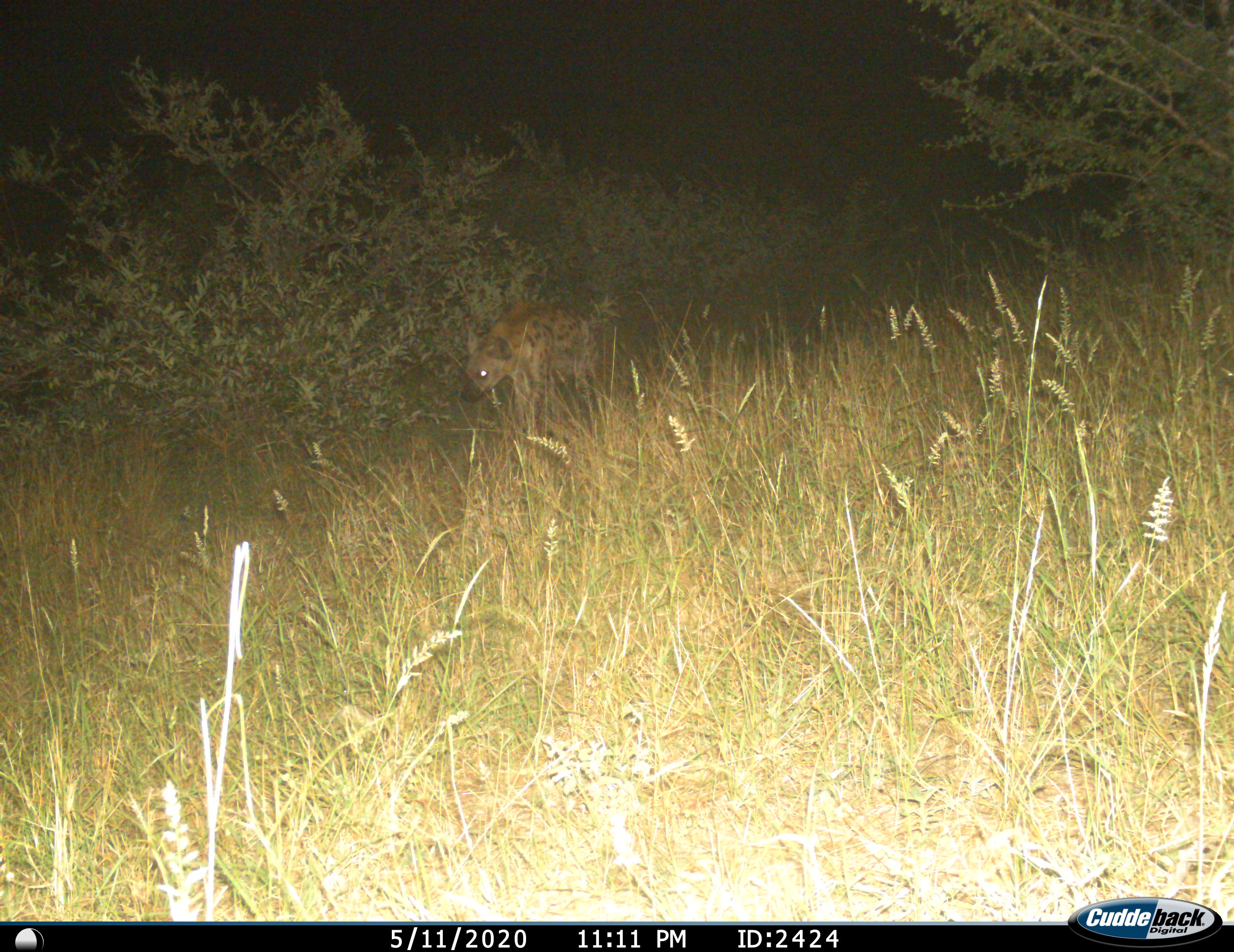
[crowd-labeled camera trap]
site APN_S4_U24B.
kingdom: Animalia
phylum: Chordata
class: Mammalia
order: Carnivora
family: Hyaenidae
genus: Crocuta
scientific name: Crocuta crocuta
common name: spotted hyena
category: hyenaspotted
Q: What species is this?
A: Hyenaspotted (spotted hyena) (Crocuta crocuta).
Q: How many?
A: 1.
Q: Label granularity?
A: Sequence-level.